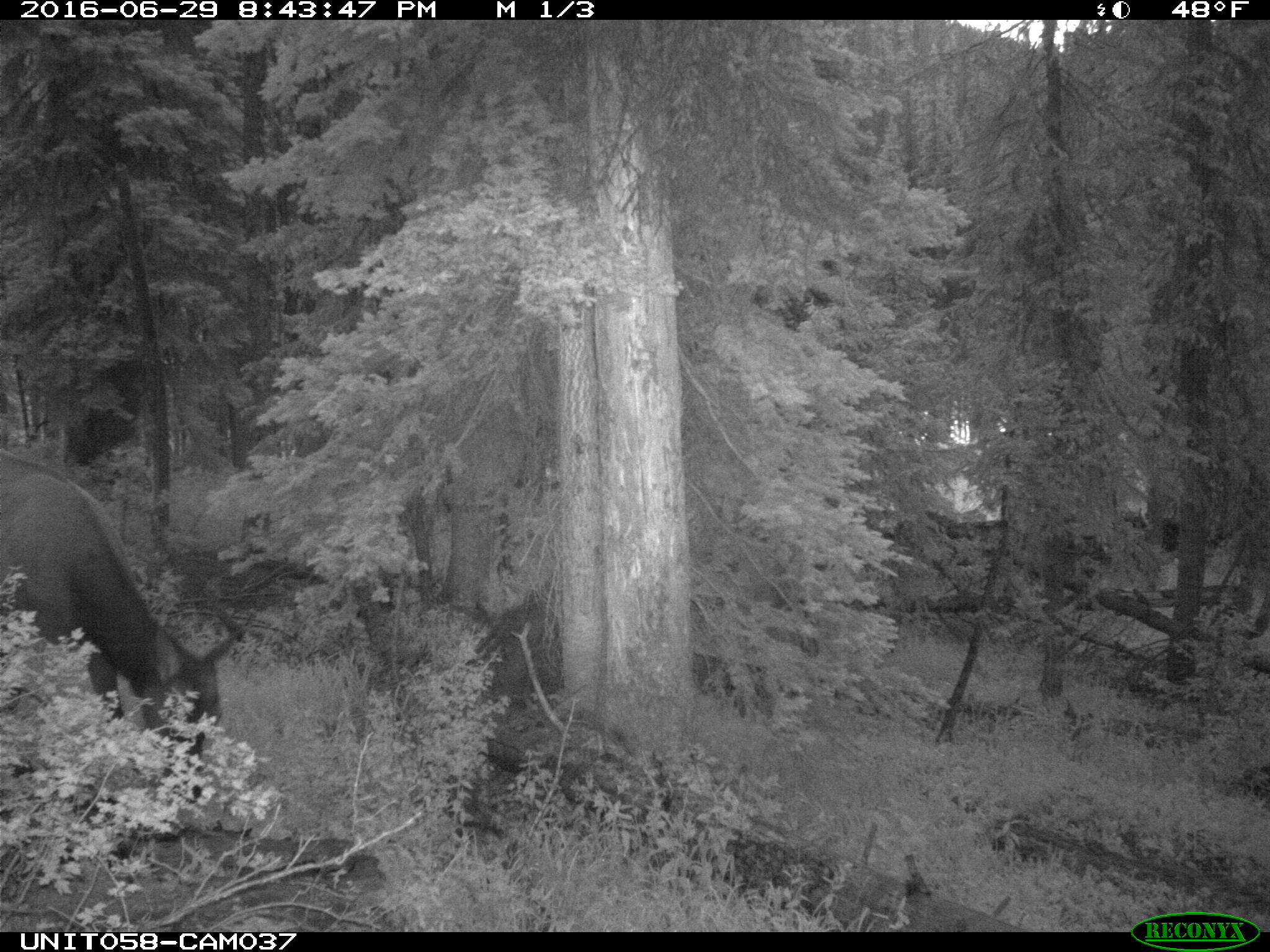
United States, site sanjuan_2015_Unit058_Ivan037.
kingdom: Animalia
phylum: Chordata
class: Mammalia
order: Artiodactyla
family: Cervidae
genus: Cervus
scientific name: Cervus elaphus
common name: red deer